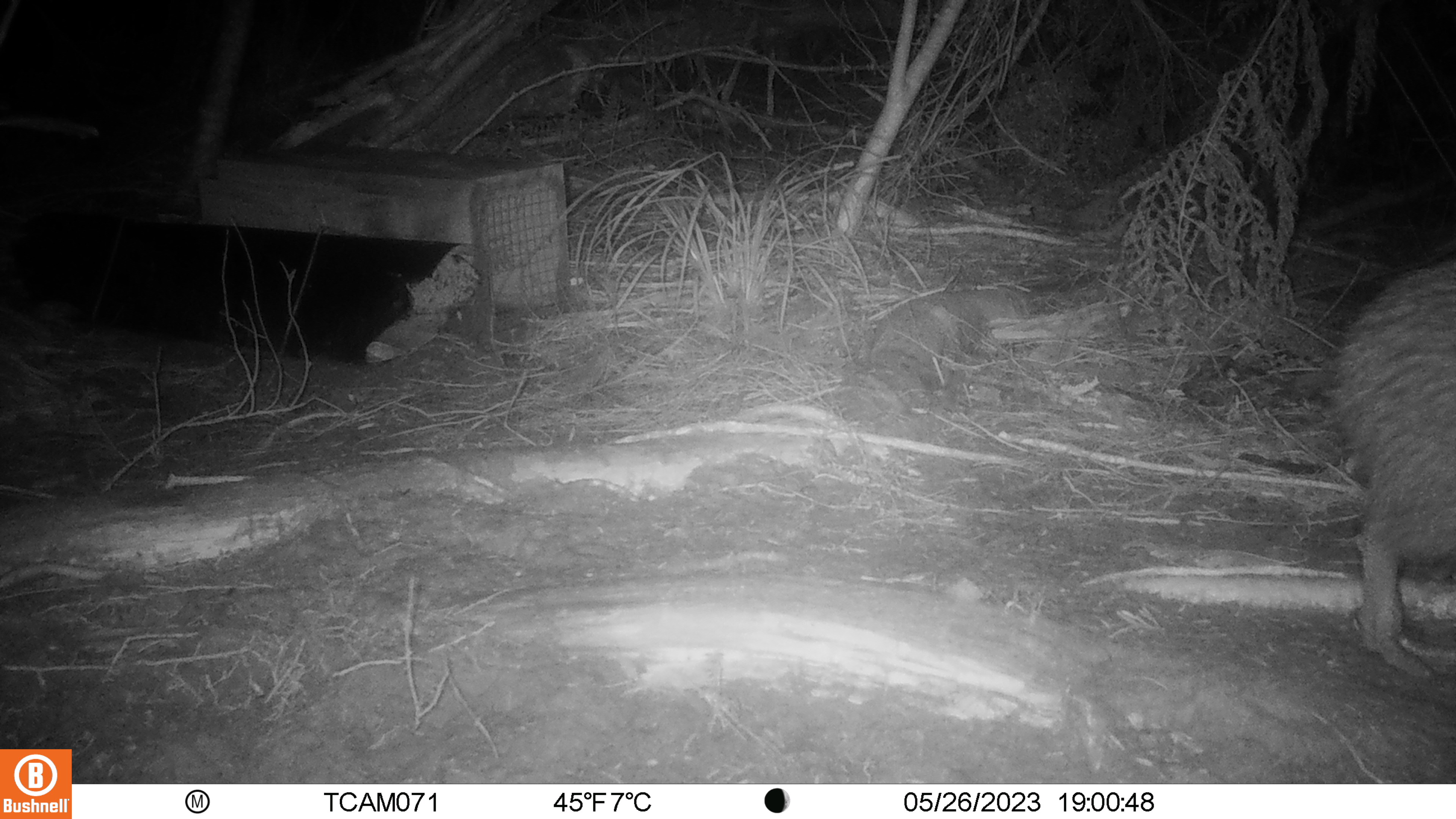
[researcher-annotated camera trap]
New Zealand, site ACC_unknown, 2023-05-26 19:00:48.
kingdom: Animalia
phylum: Chordata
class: Aves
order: Apterygiformes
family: Apterygidae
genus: Apteryx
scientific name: Apteryx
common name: kiwi